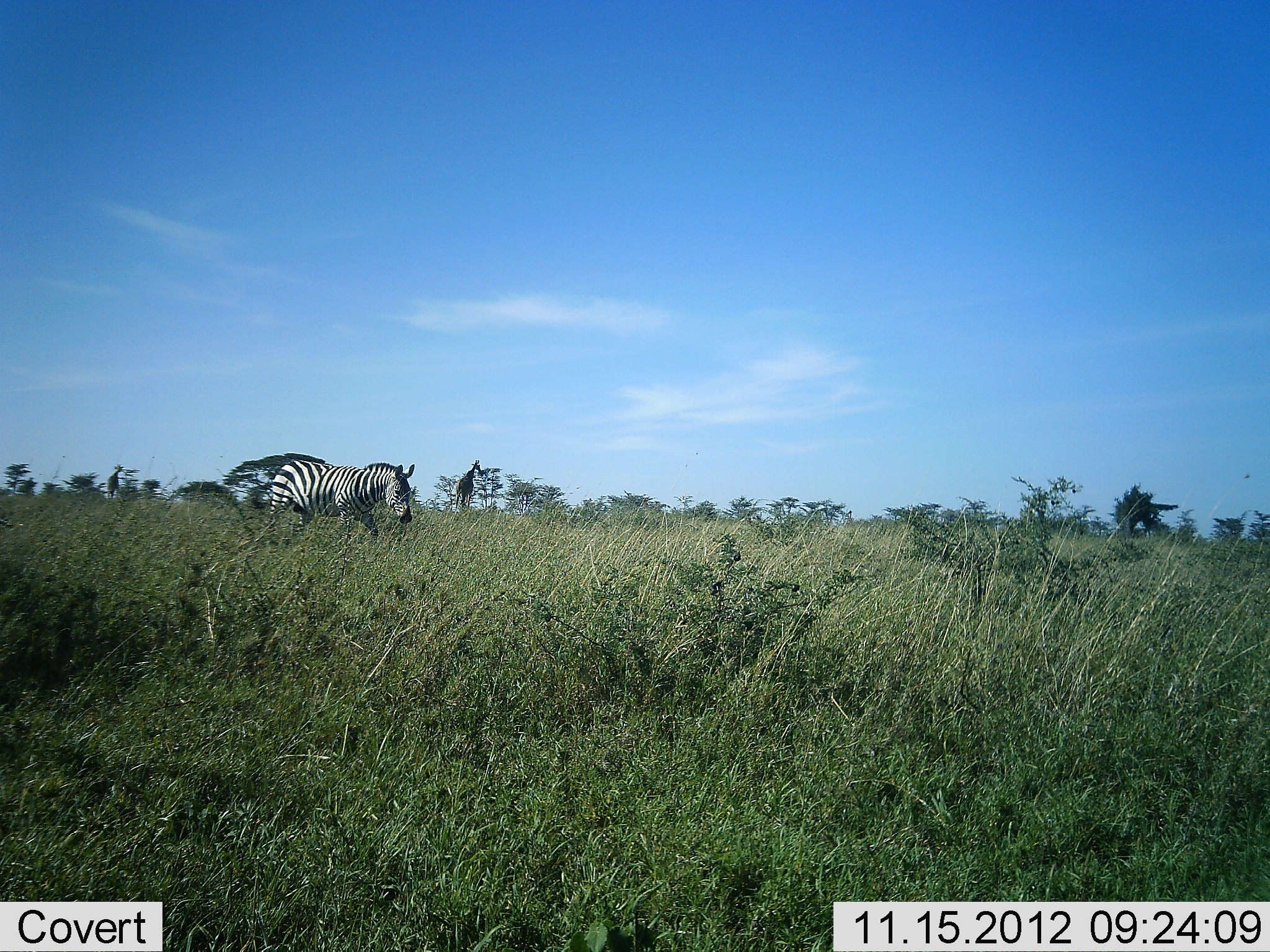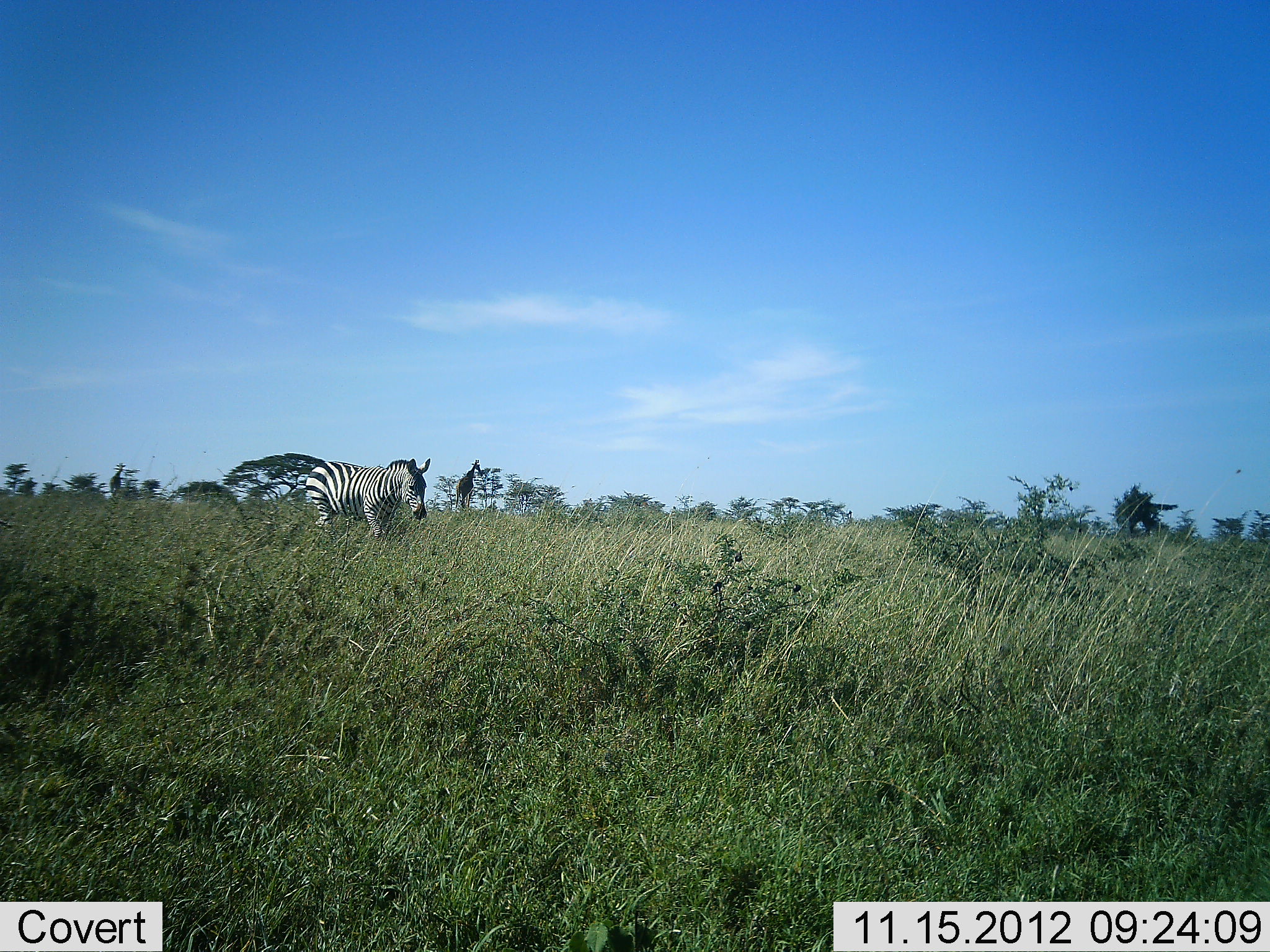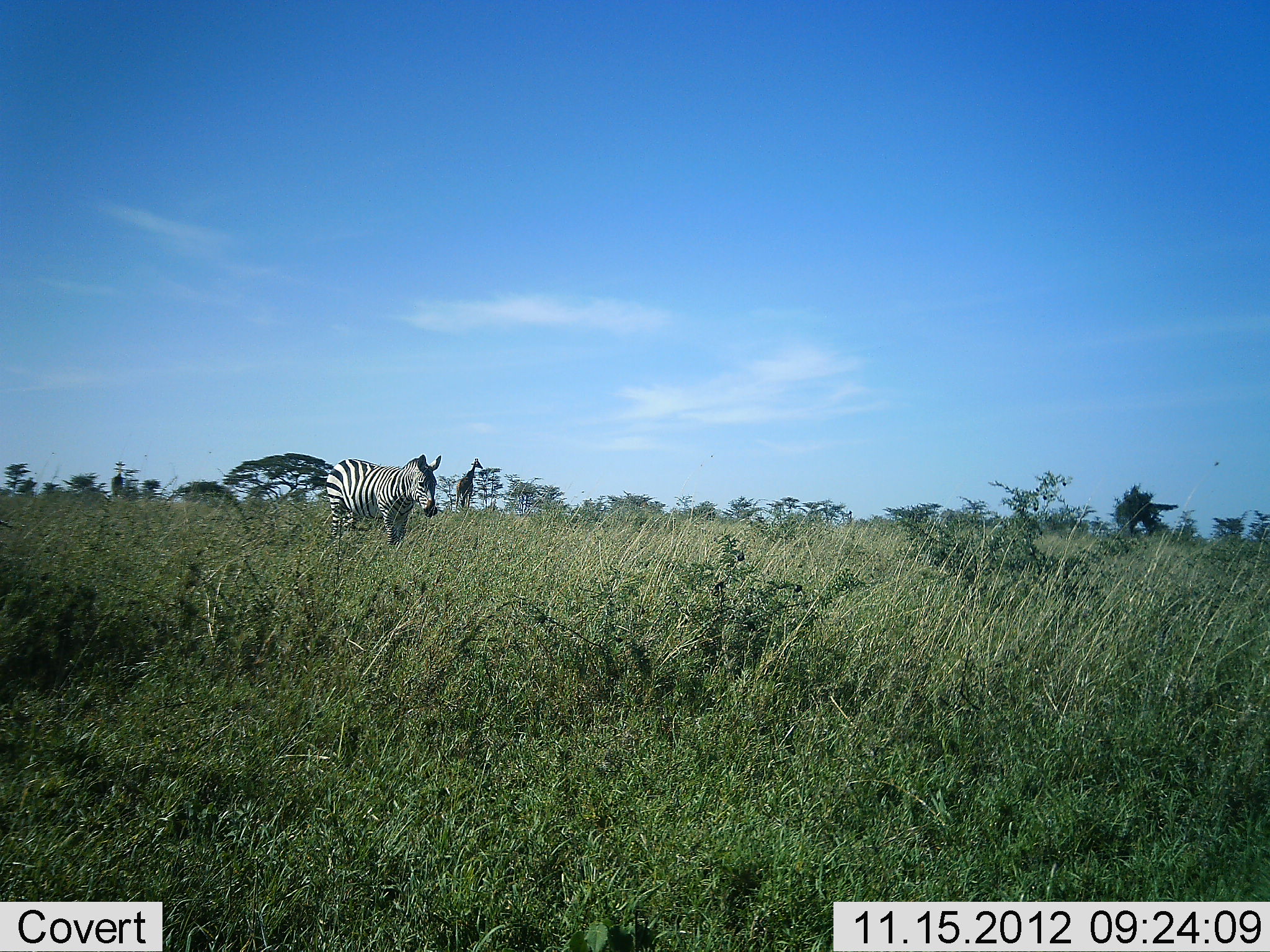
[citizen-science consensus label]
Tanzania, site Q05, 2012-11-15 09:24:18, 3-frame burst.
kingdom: Animalia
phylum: Chordata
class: Mammalia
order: Perissodactyla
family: Equidae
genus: Equus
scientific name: Equus quagga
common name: plains zebra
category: zebra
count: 1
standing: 0%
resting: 0%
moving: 100%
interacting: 0%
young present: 0%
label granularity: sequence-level